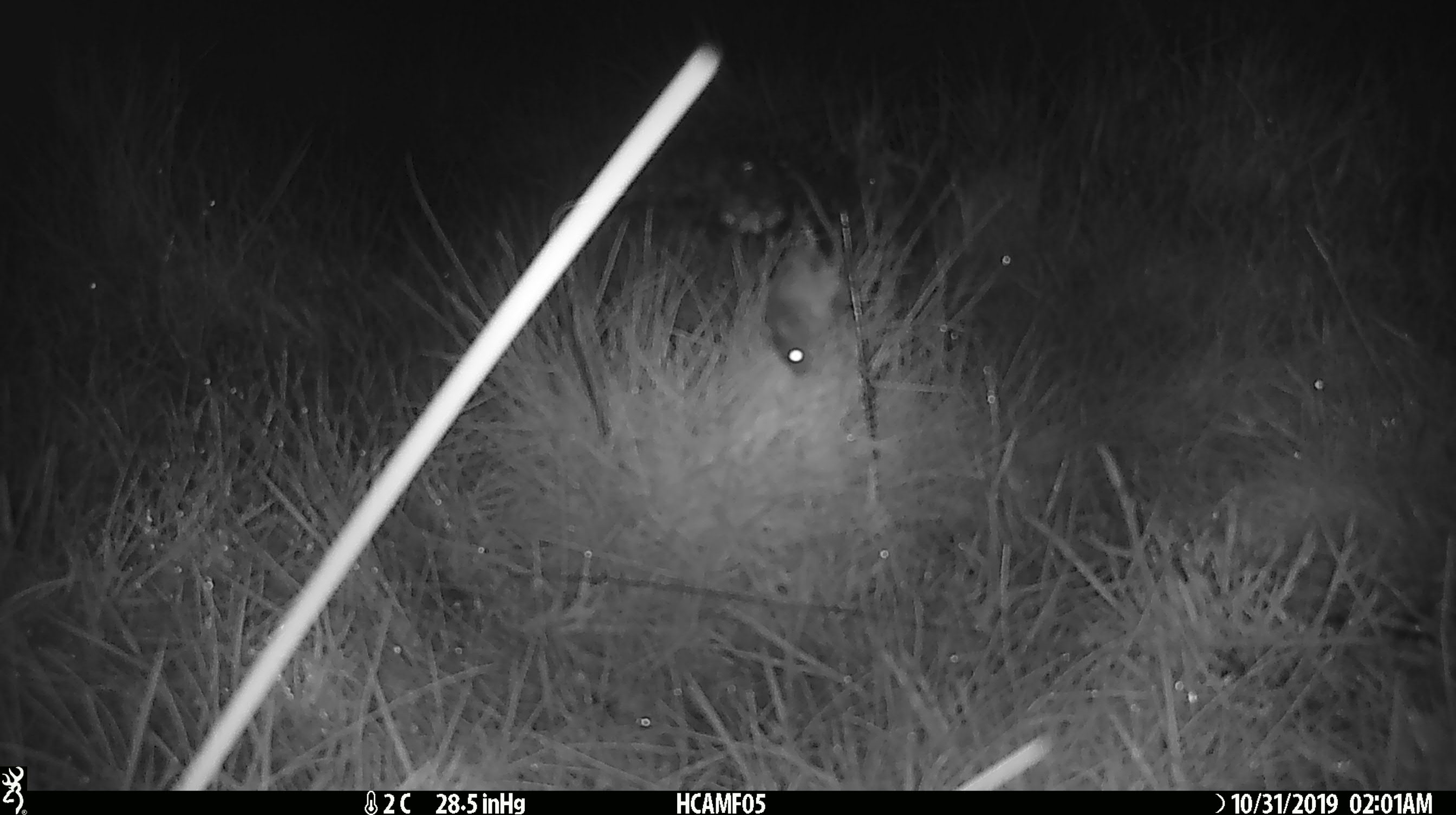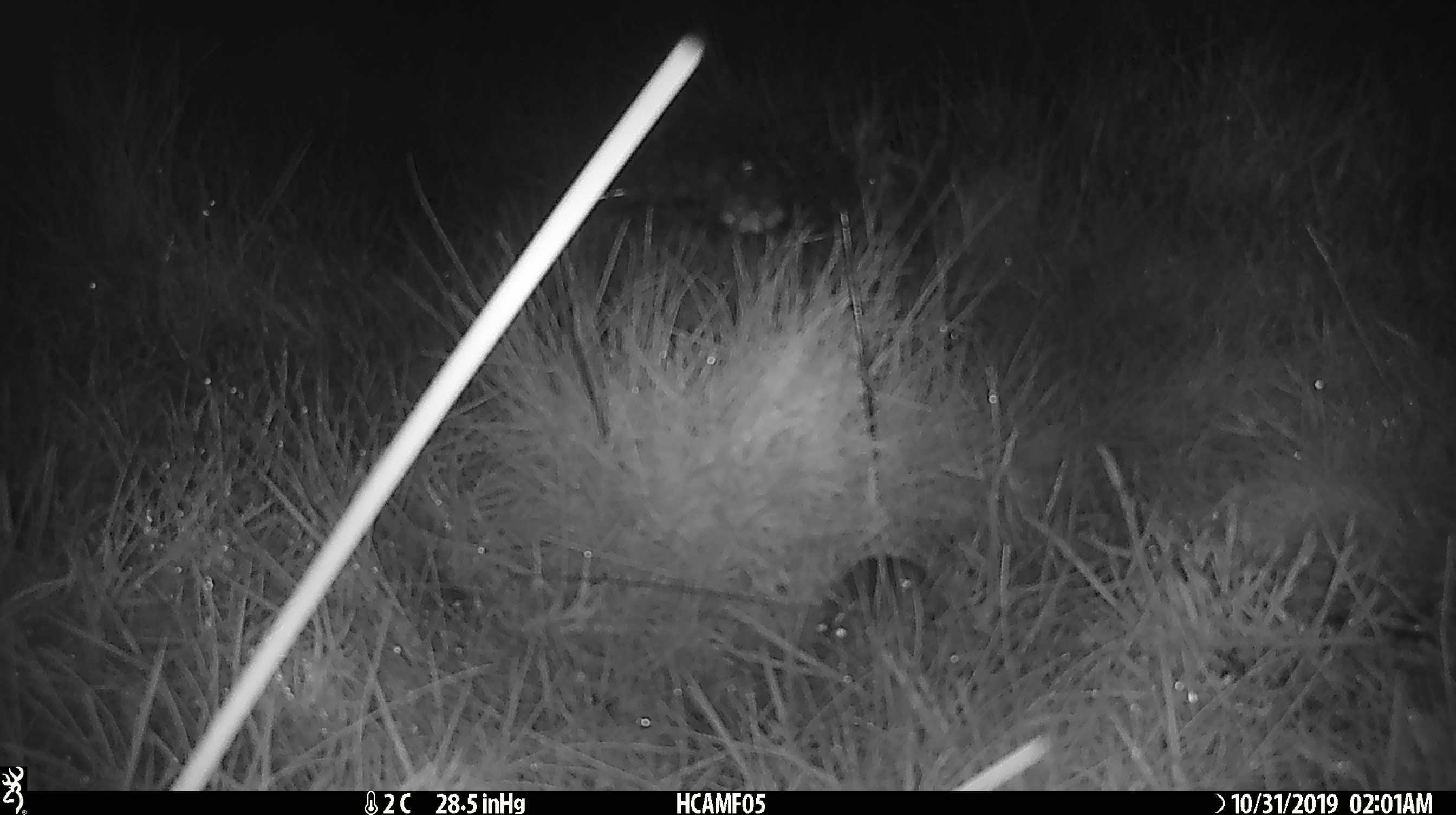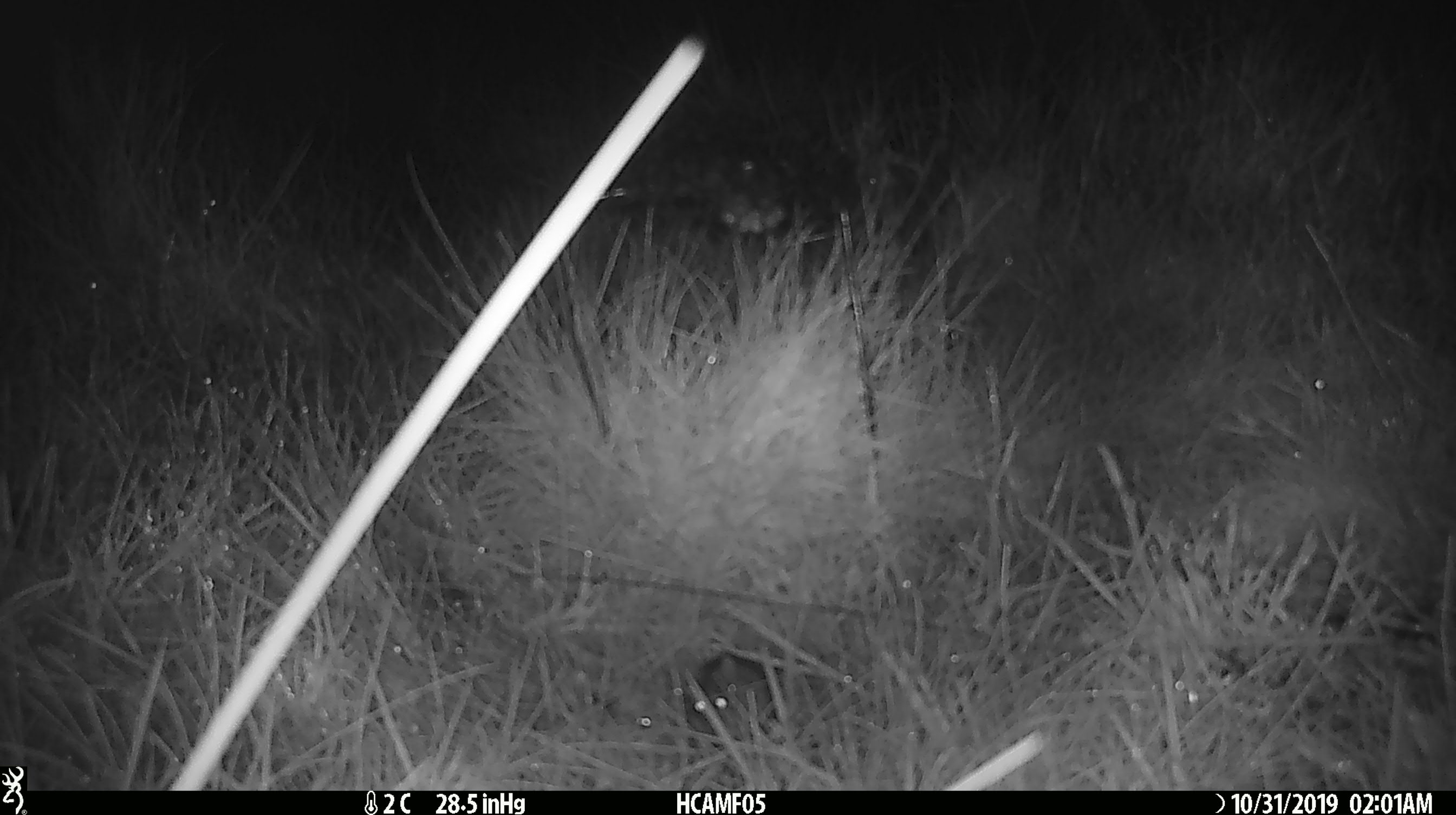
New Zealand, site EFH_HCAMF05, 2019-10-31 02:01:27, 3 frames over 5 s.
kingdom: Animalia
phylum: Chordata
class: Mammalia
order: Rodentia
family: Muridae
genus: Mus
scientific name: Mus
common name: mouse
Mouse (Mus).